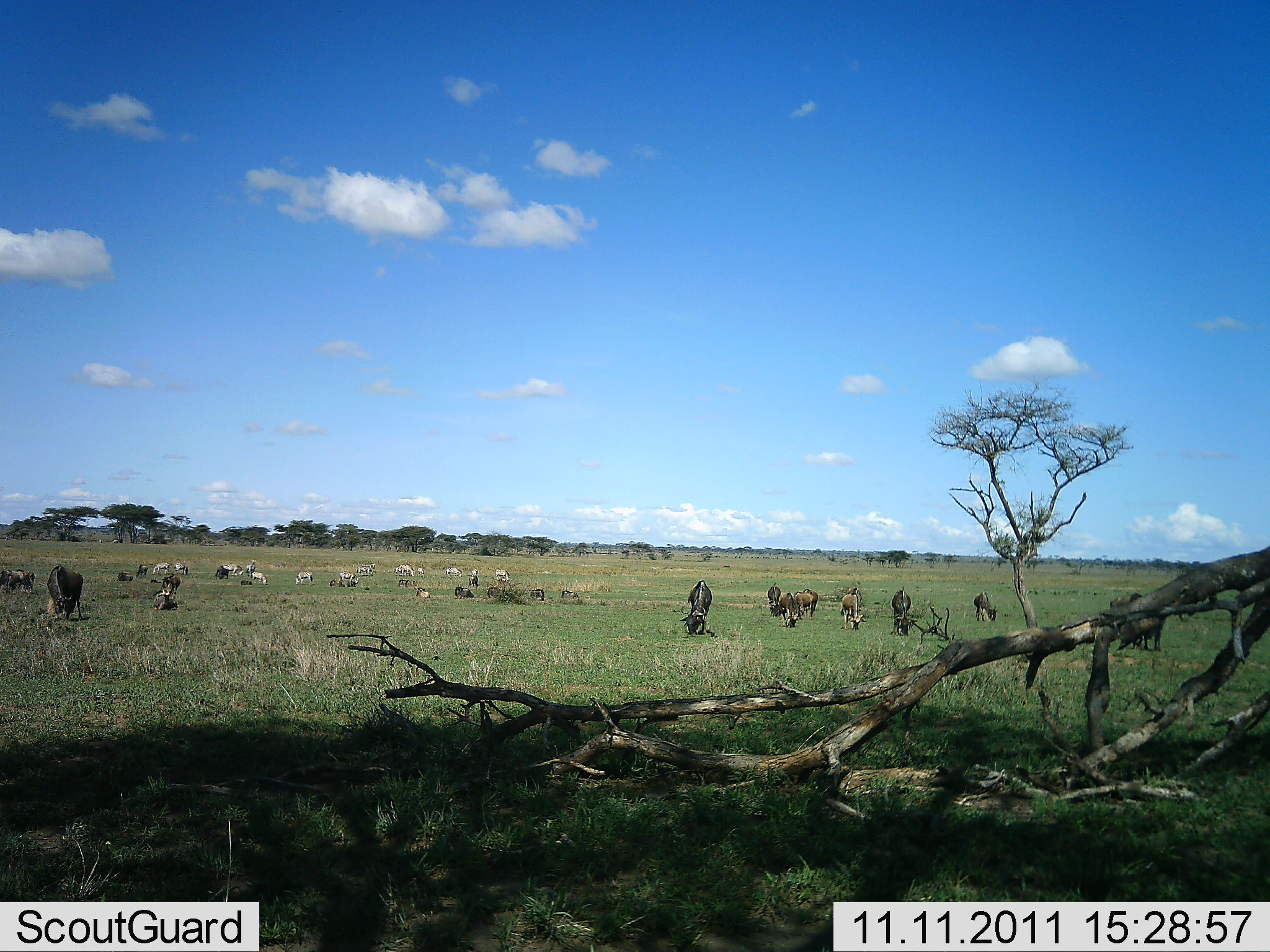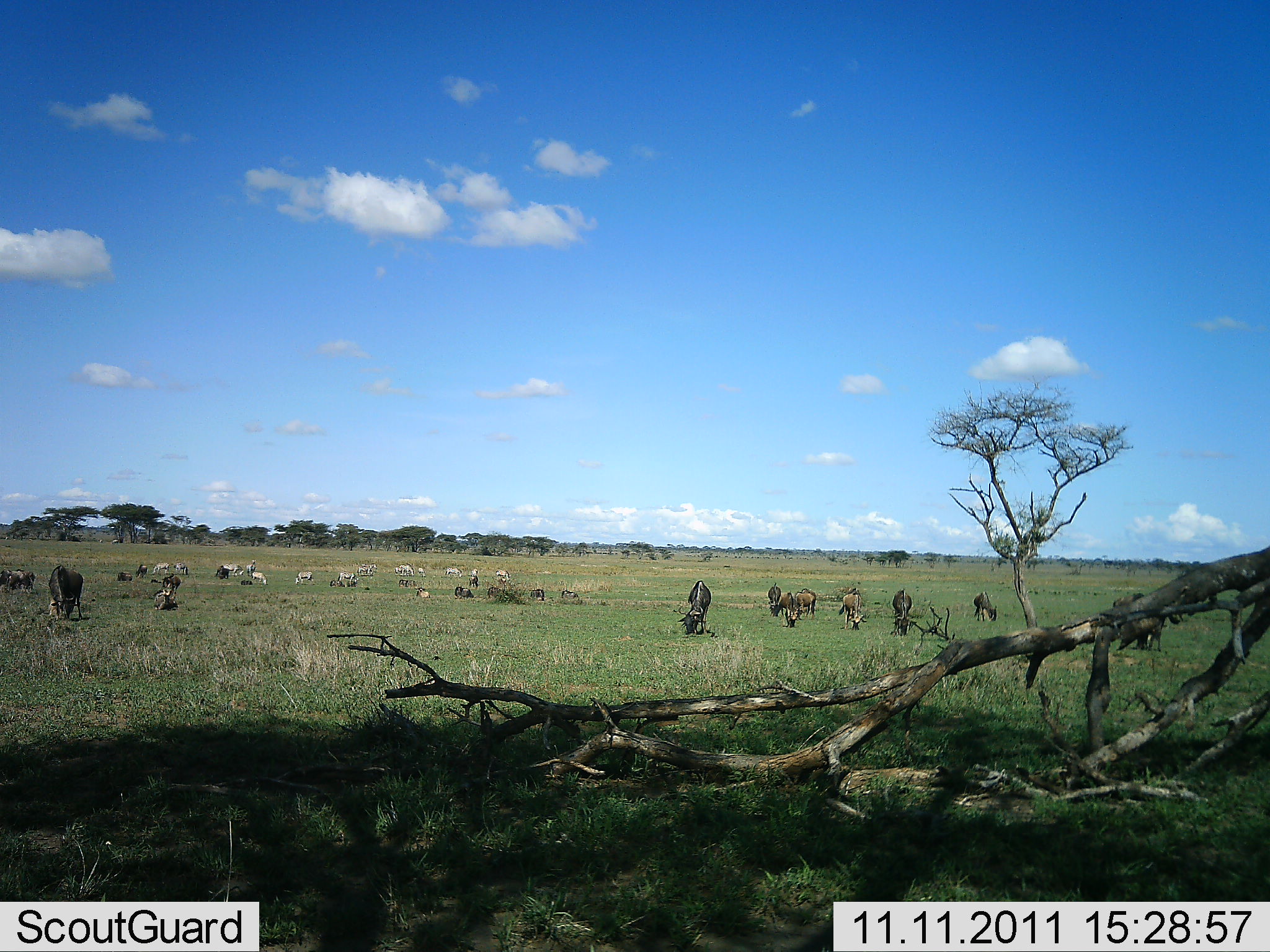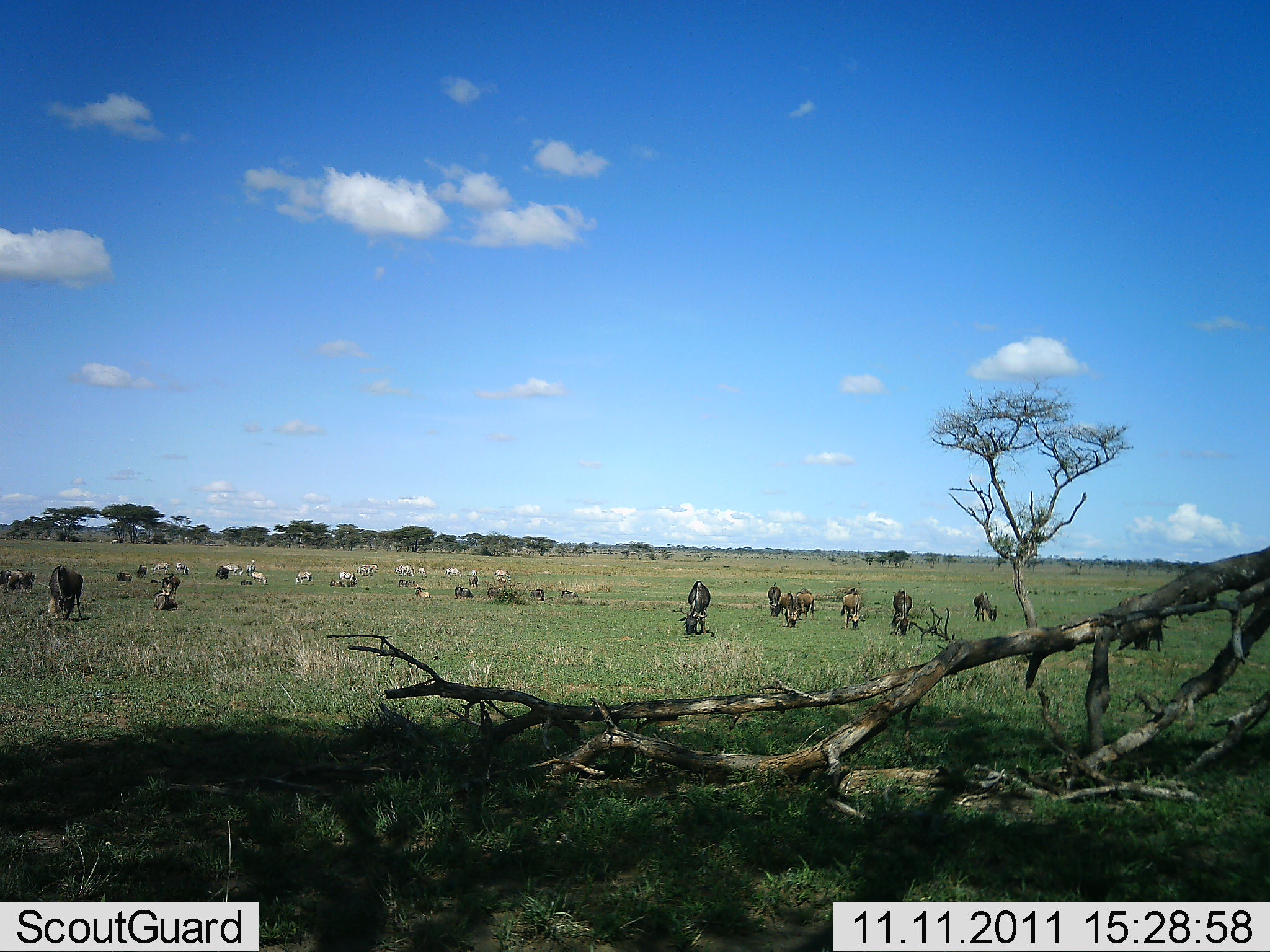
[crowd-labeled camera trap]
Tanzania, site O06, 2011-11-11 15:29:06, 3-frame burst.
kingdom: Animalia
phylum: Chordata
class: Mammalia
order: Artiodactyla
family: Bovidae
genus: Connochaetes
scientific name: Connochaetes taurinus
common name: blue wildebeest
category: wildebeest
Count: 11-50.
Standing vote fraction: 28%.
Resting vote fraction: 6%.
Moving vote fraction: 17%.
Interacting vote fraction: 6%.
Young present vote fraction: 11%.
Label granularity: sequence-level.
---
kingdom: Animalia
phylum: Chordata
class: Mammalia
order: Perissodactyla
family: Equidae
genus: Equus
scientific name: Equus quagga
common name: plains zebra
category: zebra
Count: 11-50.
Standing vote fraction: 30%.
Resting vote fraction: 20%.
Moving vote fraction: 20%.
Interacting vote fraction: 10%.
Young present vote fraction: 0%.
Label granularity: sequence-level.